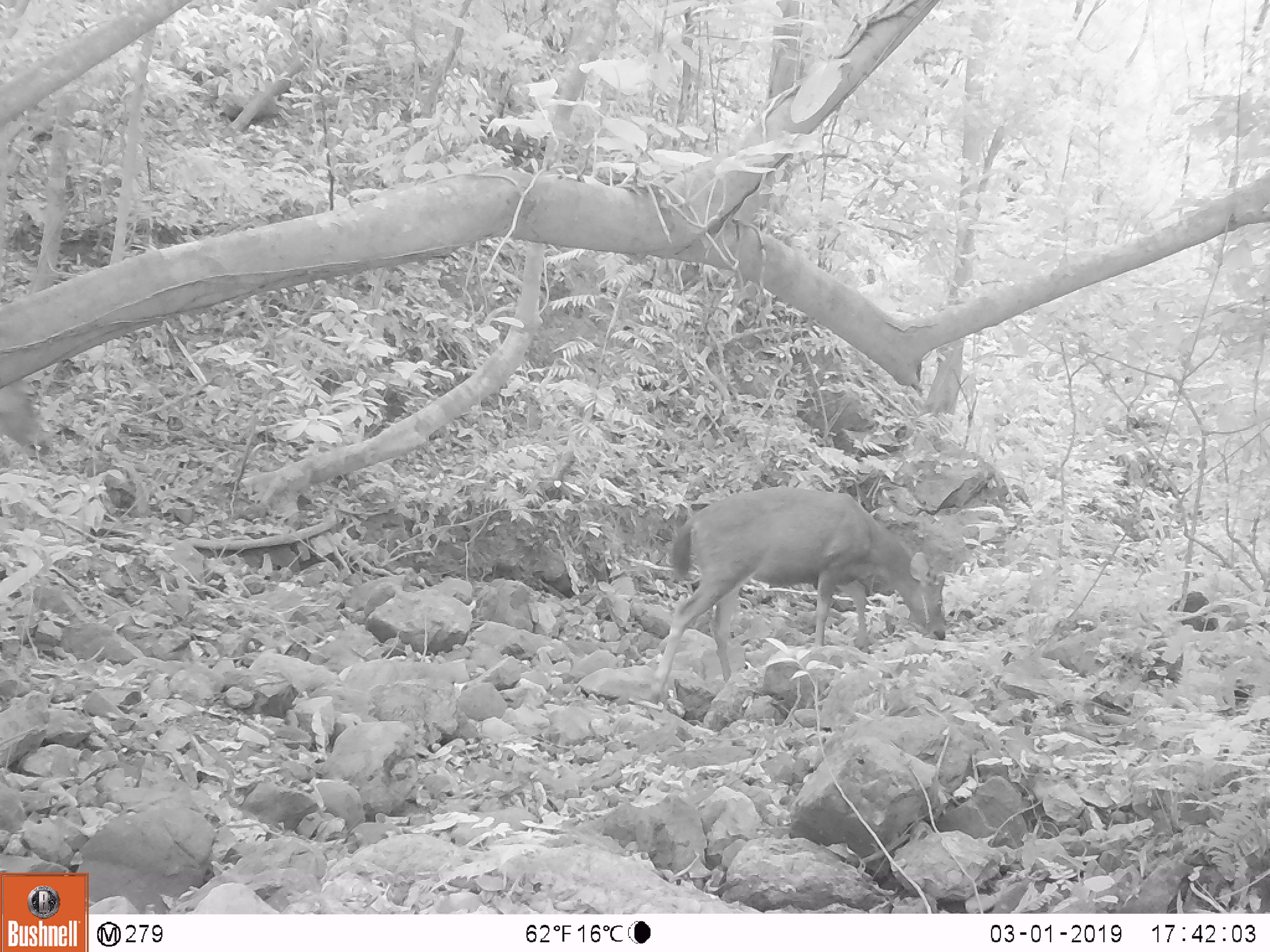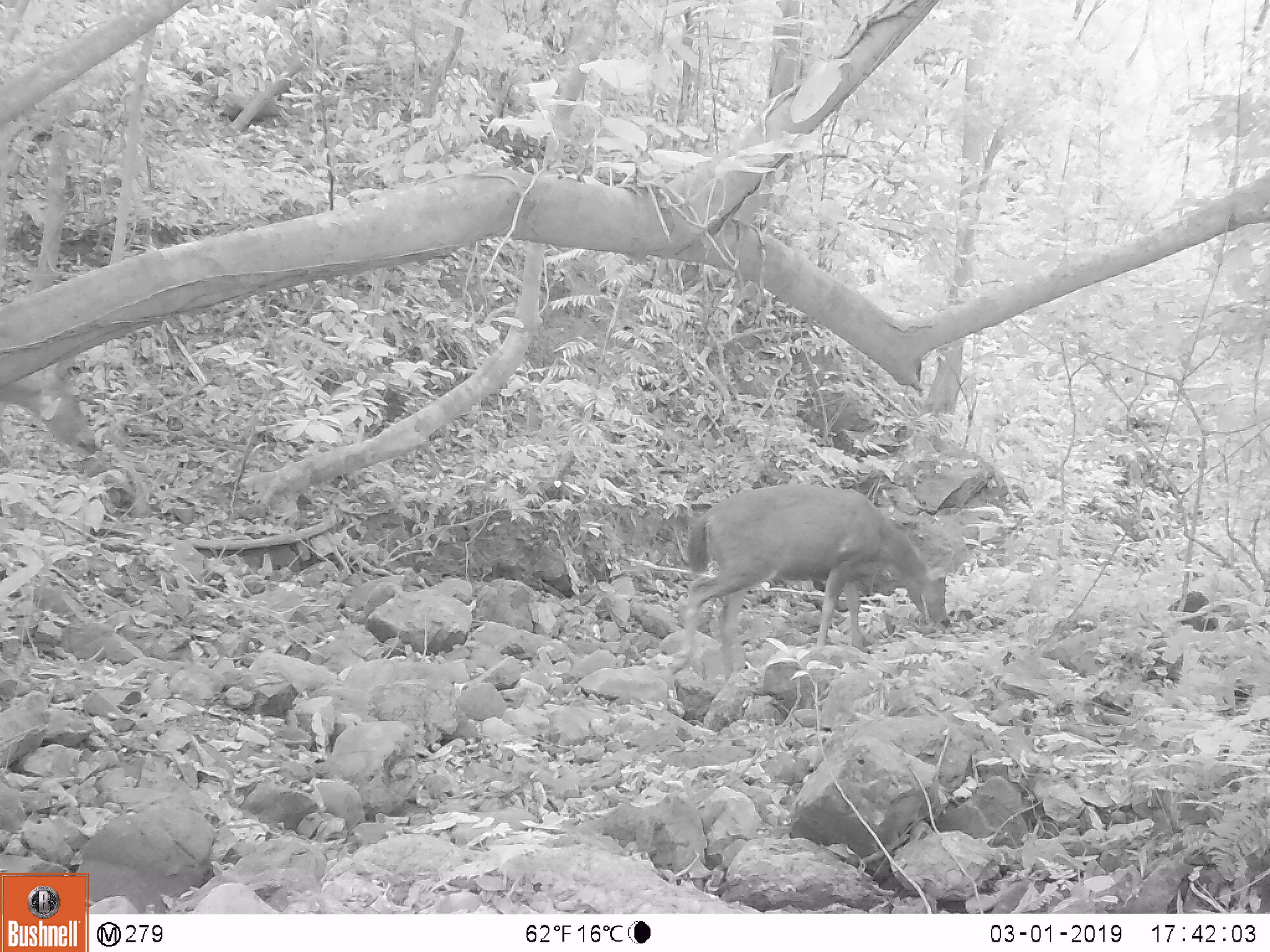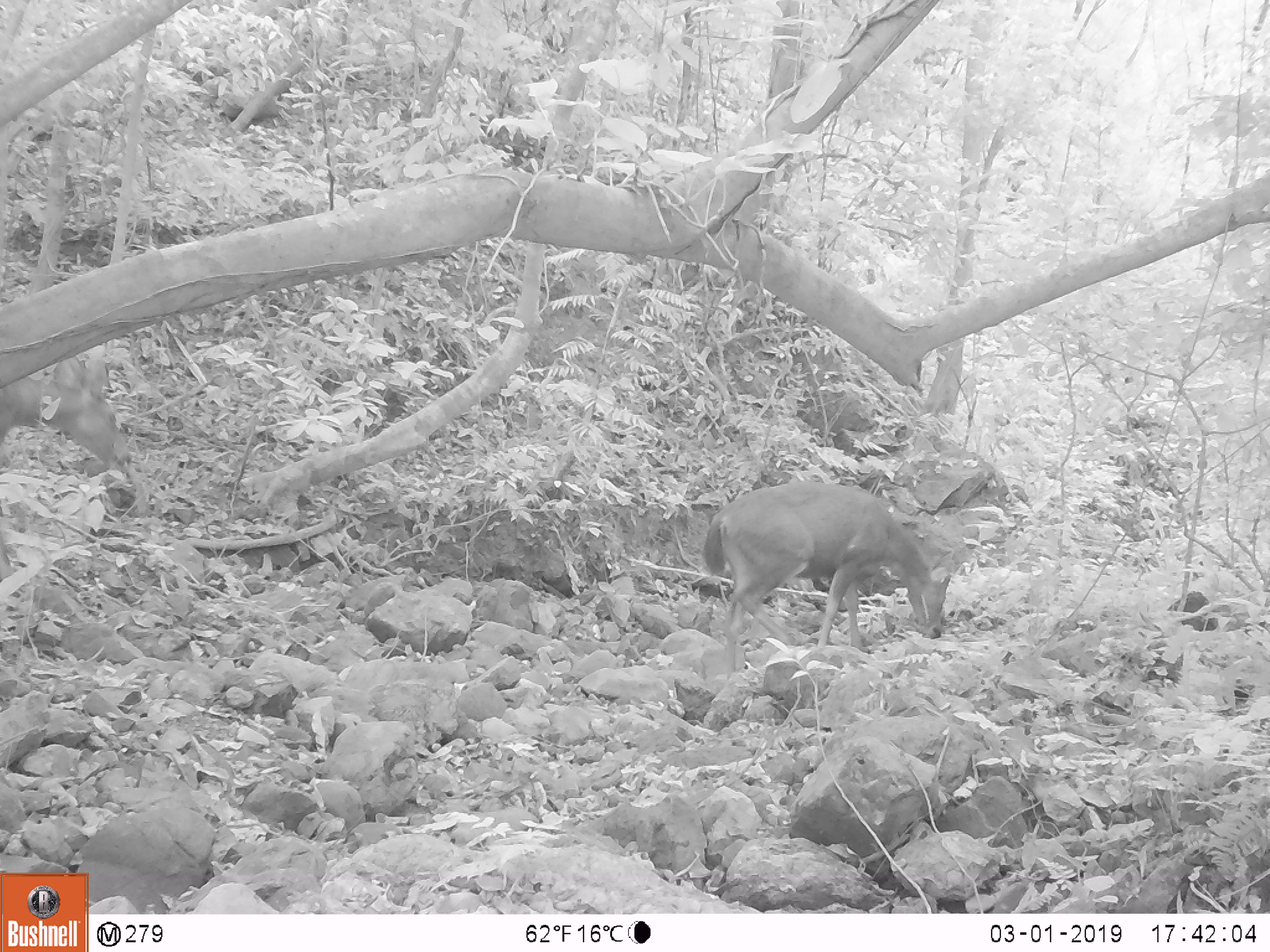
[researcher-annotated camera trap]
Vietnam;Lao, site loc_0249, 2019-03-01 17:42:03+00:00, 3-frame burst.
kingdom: Animalia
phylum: Chordata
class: Mammalia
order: Artiodactyla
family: Cervidae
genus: Rusa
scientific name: Rusa unicolor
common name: sambar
Sambar (Rusa unicolor). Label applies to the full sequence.